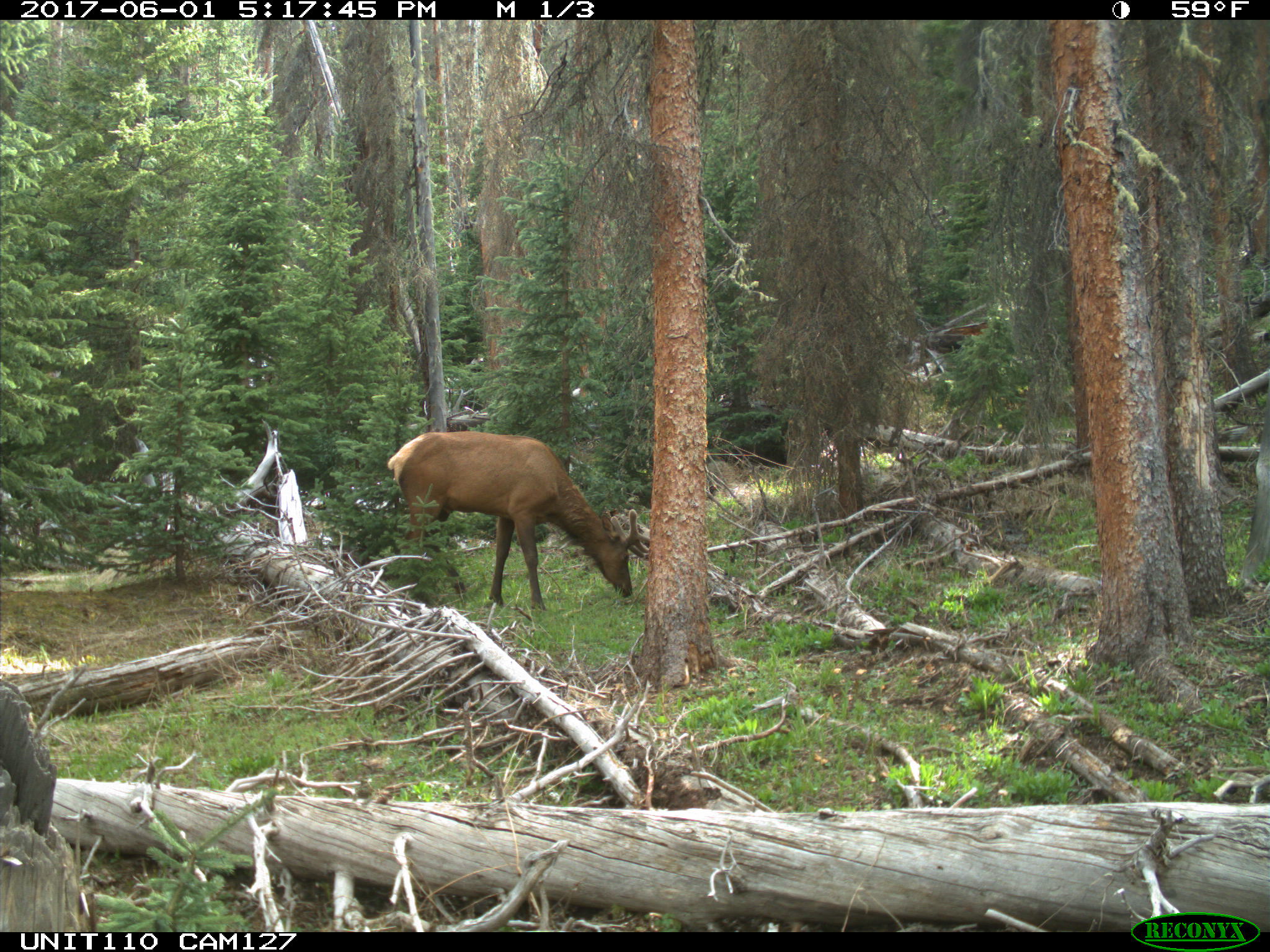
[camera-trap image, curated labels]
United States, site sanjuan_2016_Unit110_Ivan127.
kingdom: Animalia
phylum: Chordata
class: Mammalia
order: Artiodactyla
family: Cervidae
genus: Cervus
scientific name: Cervus elaphus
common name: red deer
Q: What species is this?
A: Cervus elaphus (red deer).